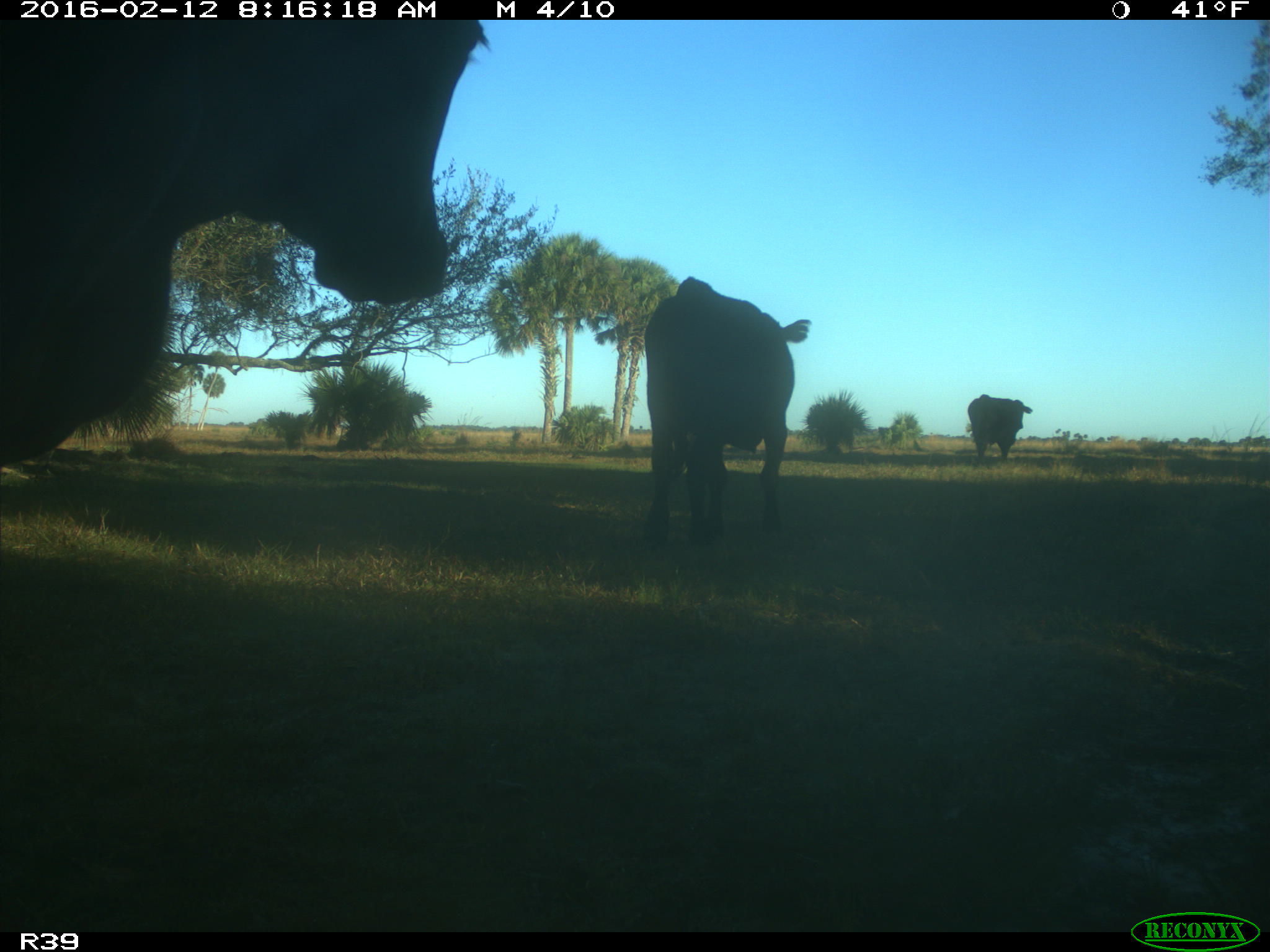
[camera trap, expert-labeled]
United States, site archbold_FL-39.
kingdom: Animalia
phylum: Chordata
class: Mammalia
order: Artiodactyla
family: Bovidae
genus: Bos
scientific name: Bos taurus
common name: domestic cow